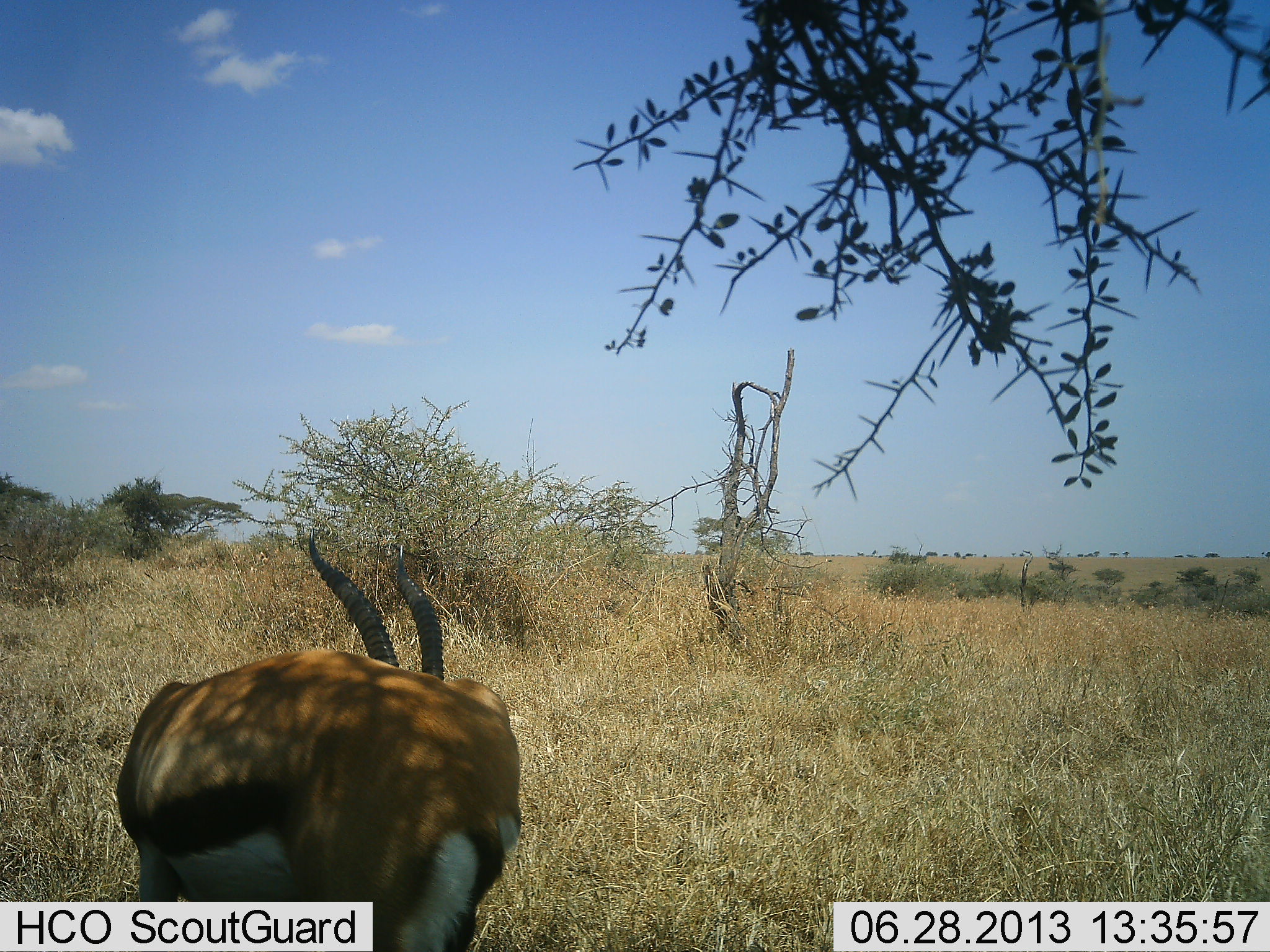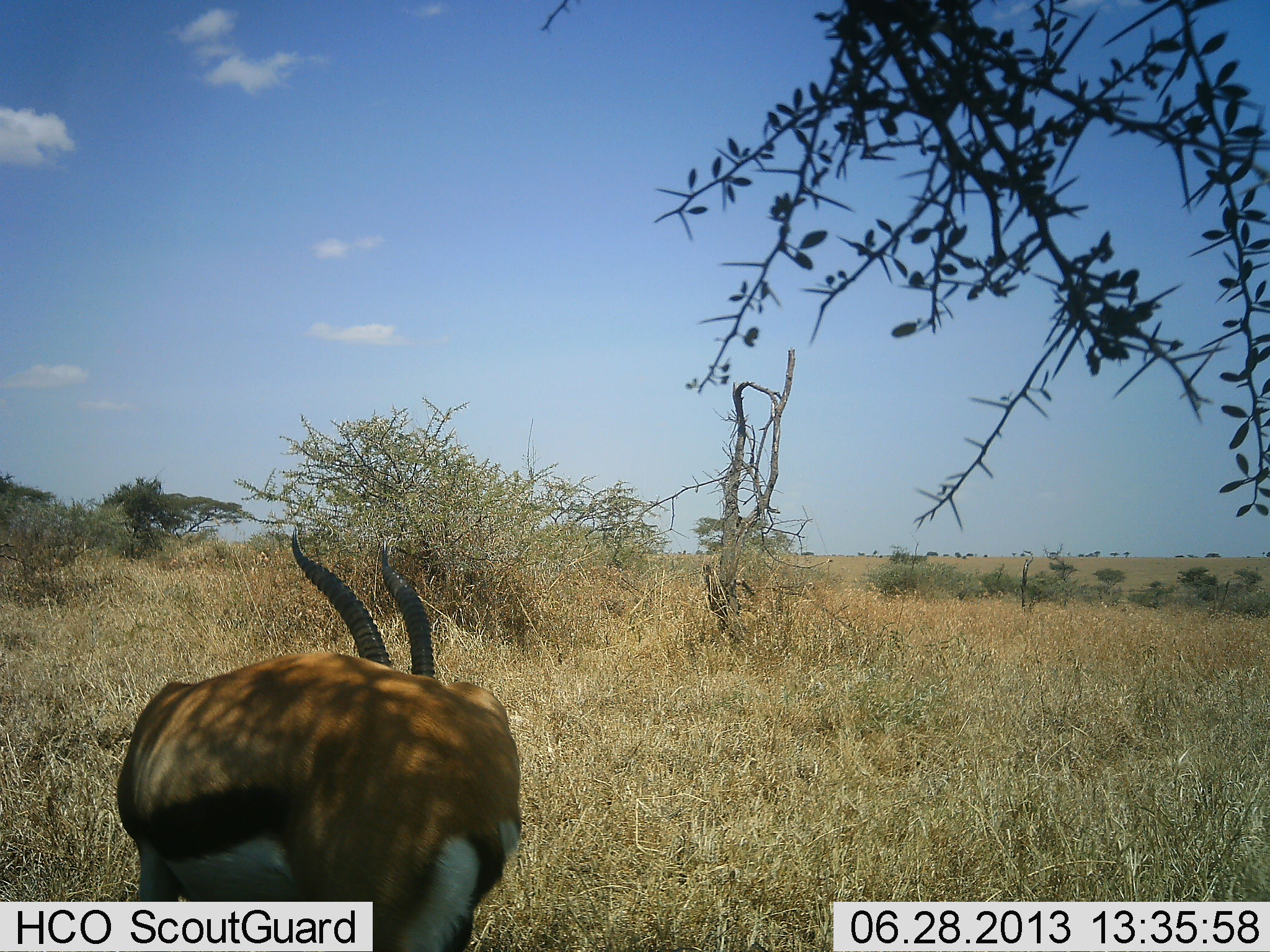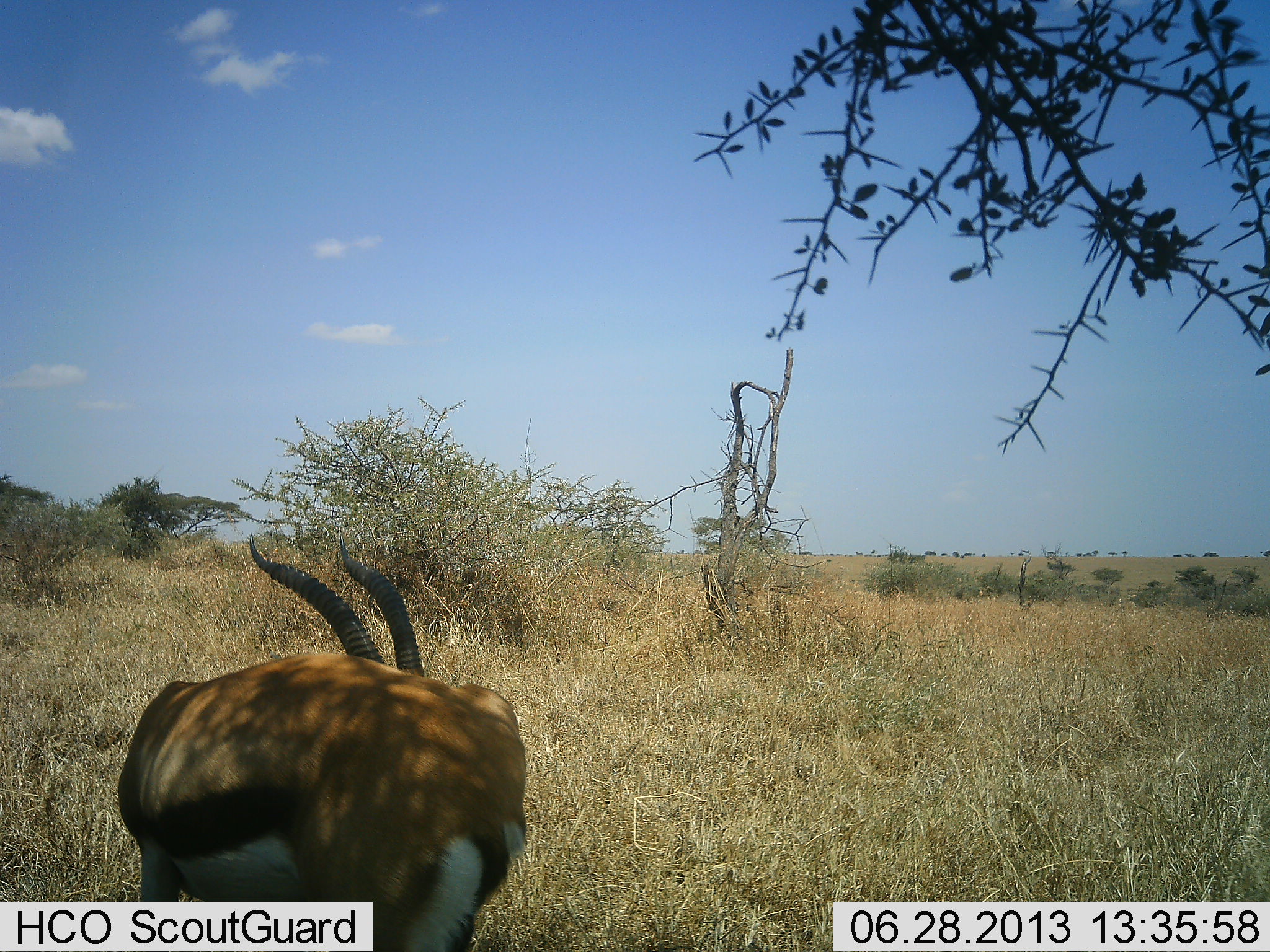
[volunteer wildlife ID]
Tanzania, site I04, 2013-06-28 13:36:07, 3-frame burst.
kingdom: Animalia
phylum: Chordata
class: Mammalia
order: Artiodactyla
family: Bovidae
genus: Eudorcas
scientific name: Eudorcas thomsonii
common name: thomson's gazelle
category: gazellethomsons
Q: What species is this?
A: Gazellethomsons (thomson's gazelle) (Eudorcas thomsonii).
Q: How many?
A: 1.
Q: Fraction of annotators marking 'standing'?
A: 100%.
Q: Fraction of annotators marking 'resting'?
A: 0%.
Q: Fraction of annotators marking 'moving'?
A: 0%.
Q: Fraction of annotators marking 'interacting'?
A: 0%.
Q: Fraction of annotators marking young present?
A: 0%.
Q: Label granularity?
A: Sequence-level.